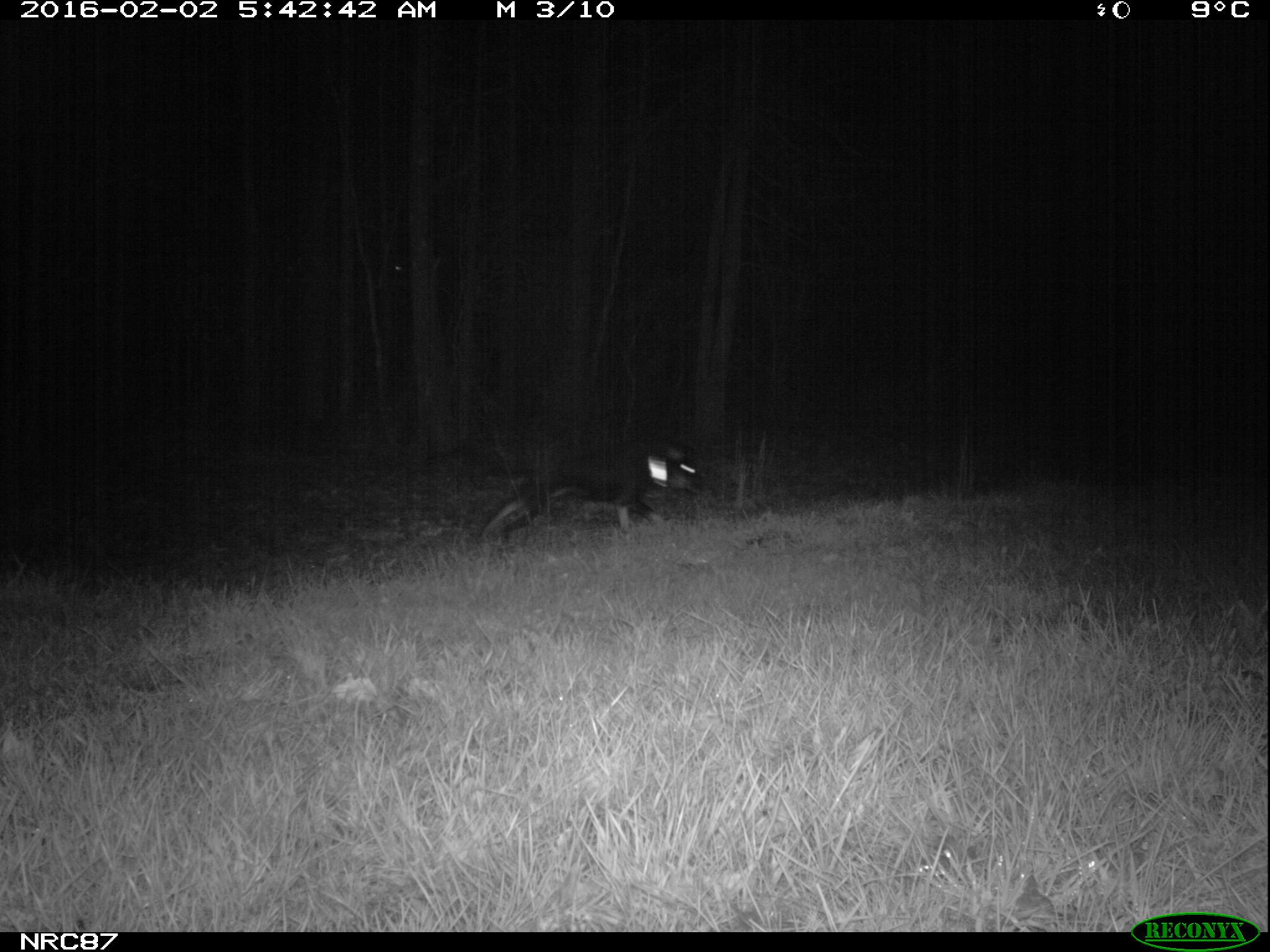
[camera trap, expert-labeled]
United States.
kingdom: Animalia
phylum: Chordata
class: Mammalia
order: Carnivora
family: Canidae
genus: Canis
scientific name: Canis familiaris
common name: domestic dog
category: Dog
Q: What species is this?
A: Dog (domestic dog) (Canis familiaris).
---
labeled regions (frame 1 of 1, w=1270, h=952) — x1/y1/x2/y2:
Dog: 468/431/713/551